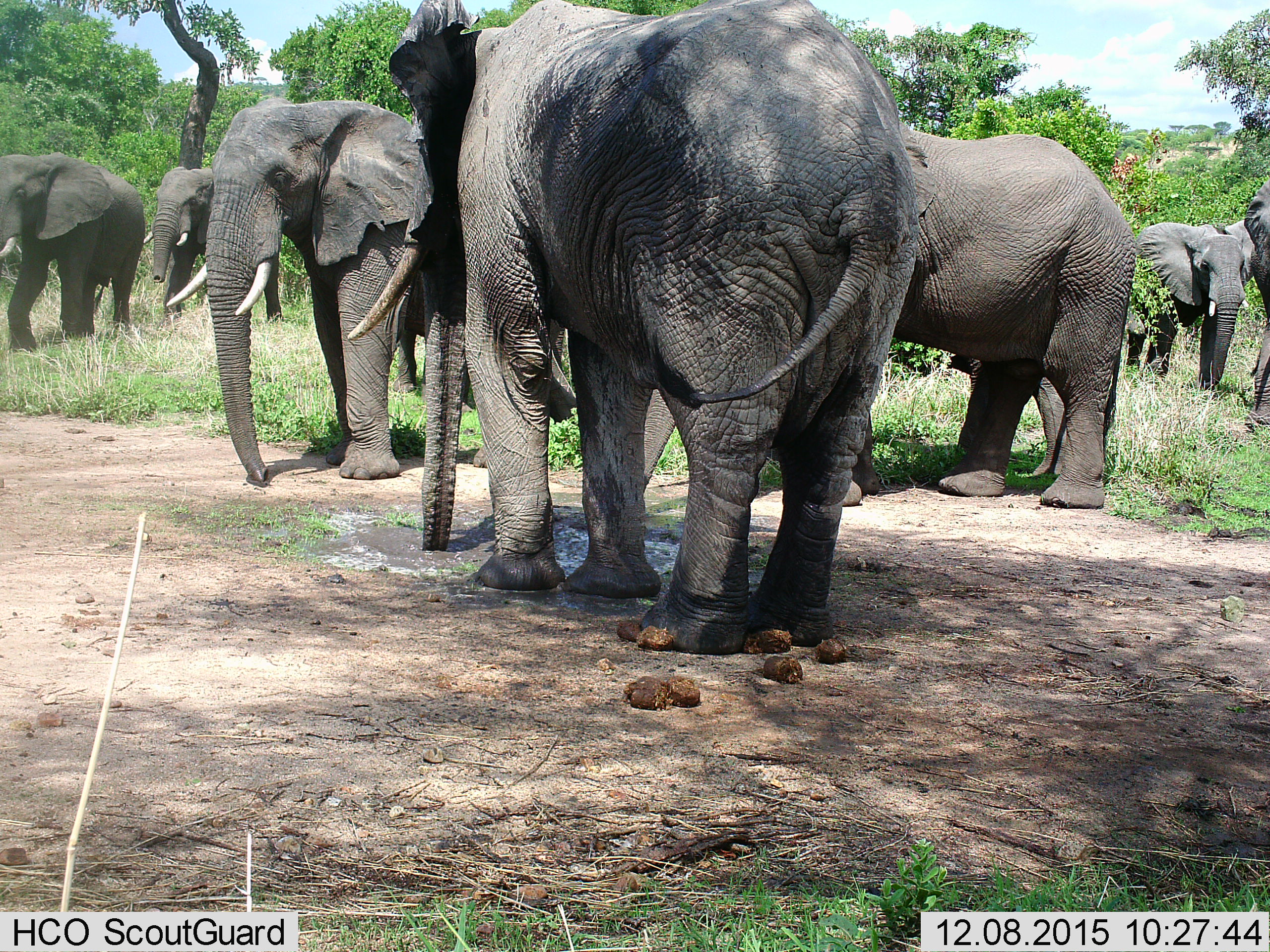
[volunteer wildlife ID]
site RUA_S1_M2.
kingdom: Animalia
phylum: Chordata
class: Mammalia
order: Proboscidea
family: Elephantidae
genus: Loxodonta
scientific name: Loxodonta africana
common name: african bush elephant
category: elephant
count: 8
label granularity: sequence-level